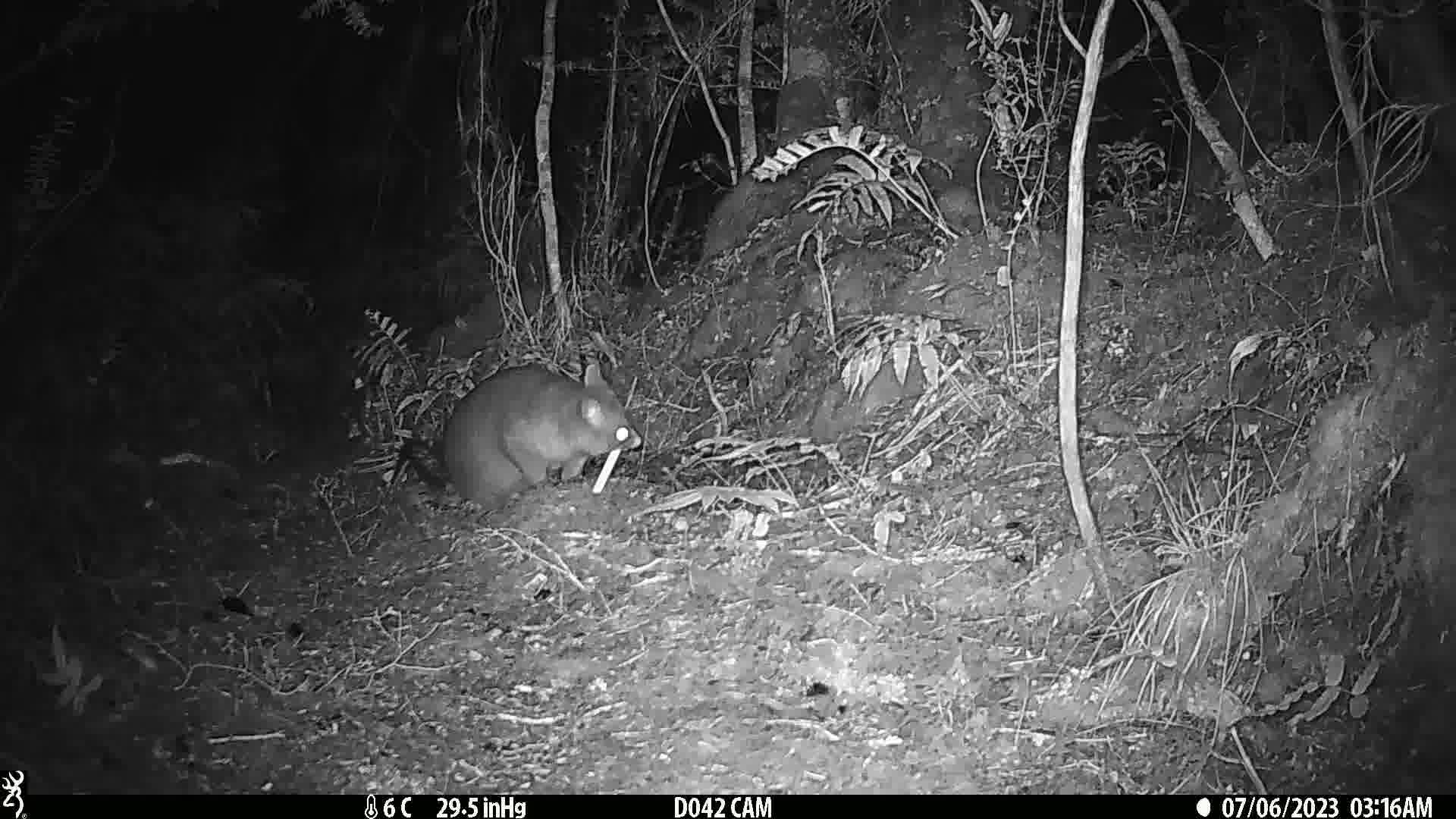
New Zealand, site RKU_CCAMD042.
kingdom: Animalia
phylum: Chordata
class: Mammalia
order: Diprotodontia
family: Phalangeridae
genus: Trichosurus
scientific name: Trichosurus vulpecula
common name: common brushtail possum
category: possum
Possum (common brushtail possum) (Trichosurus vulpecula).